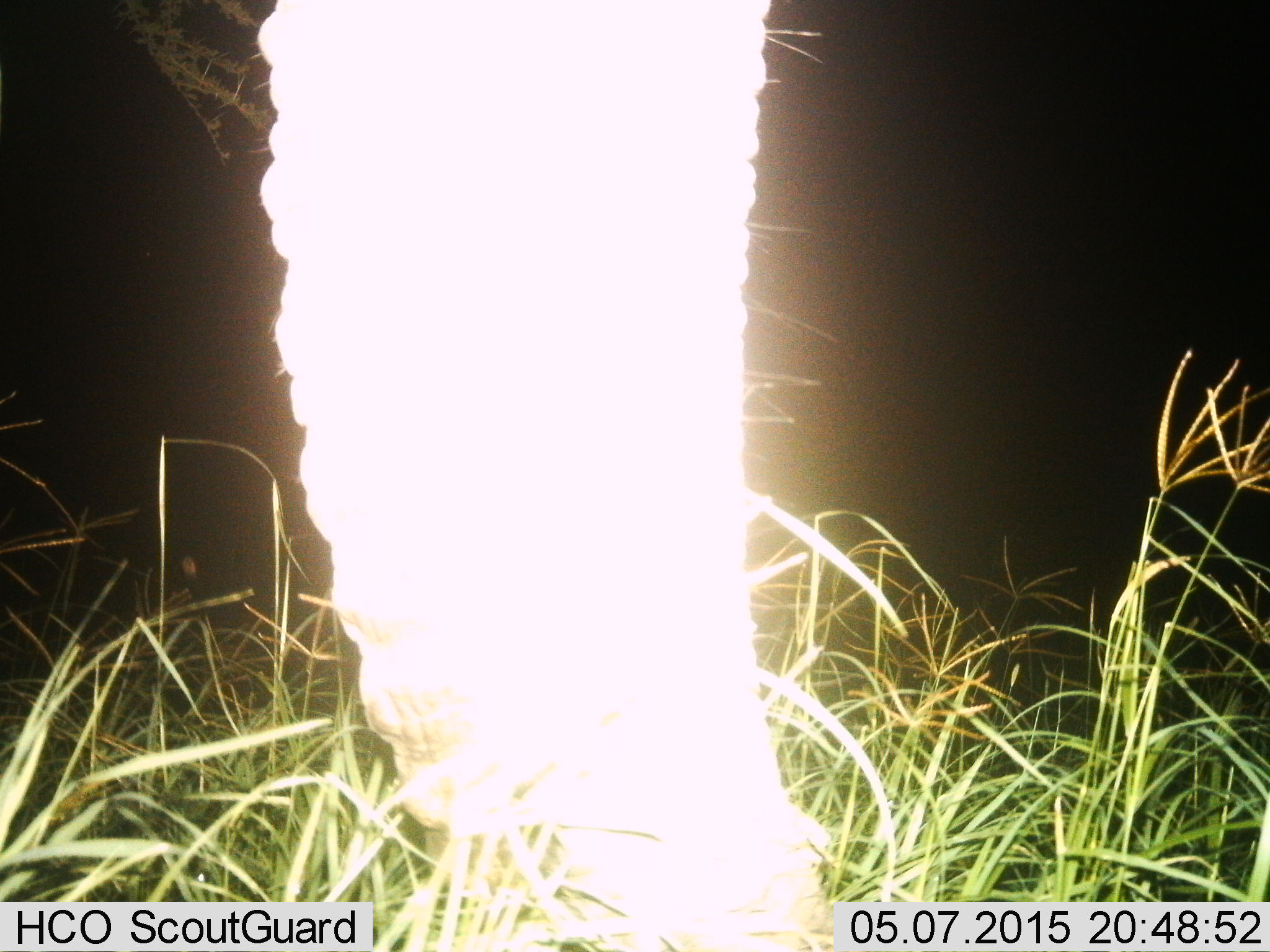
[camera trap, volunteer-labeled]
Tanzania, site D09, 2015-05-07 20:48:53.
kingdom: Animalia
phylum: Chordata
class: Mammalia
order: Proboscidea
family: Elephantidae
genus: Loxodonta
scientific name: Loxodonta africana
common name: african bush elephant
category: elephant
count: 1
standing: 60%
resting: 0%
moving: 0%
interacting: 0%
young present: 0%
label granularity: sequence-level